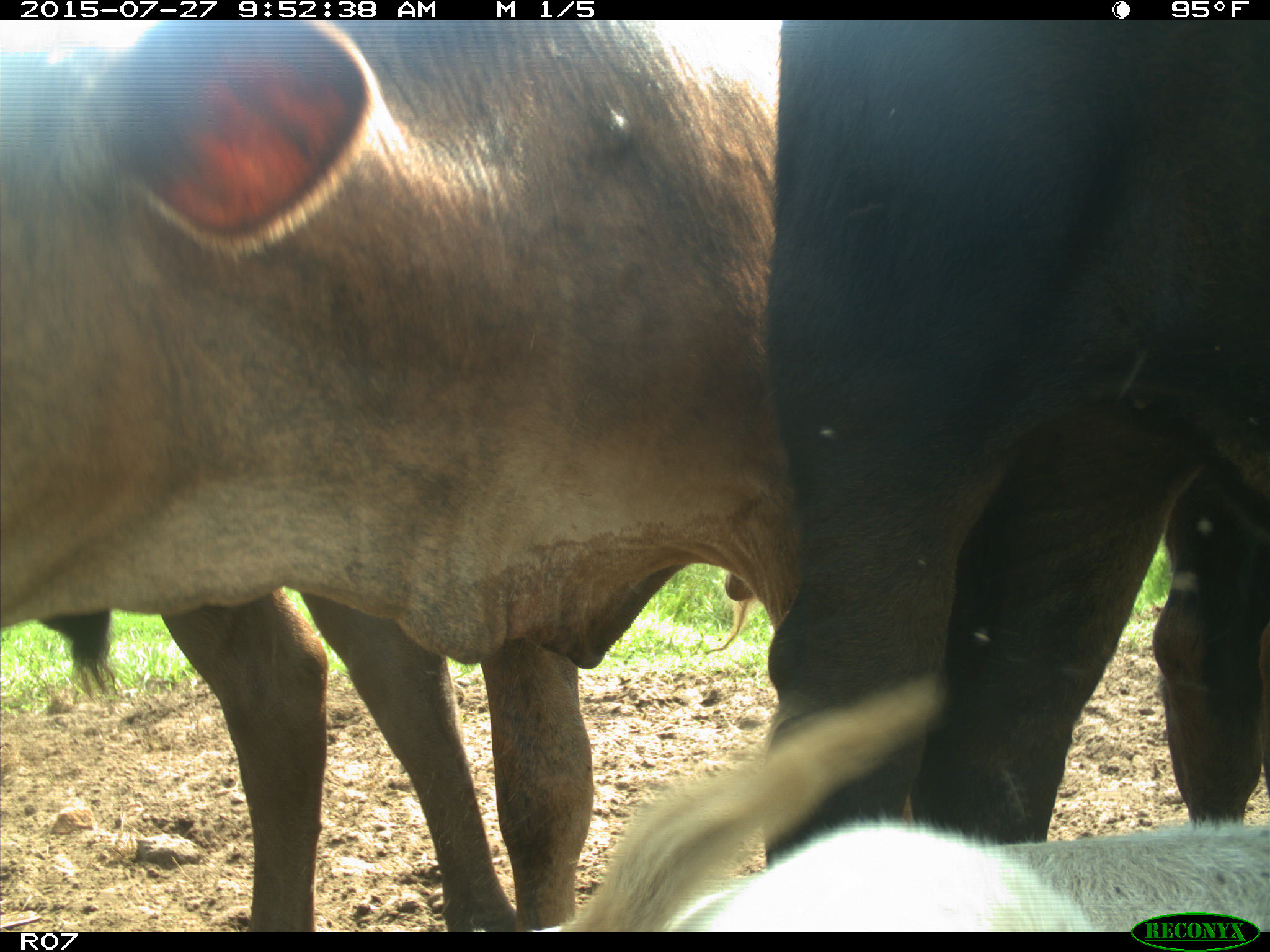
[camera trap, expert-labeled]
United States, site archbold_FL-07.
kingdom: Animalia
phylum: Chordata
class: Mammalia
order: Artiodactyla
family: Bovidae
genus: Bos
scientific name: Bos taurus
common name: domestic cow